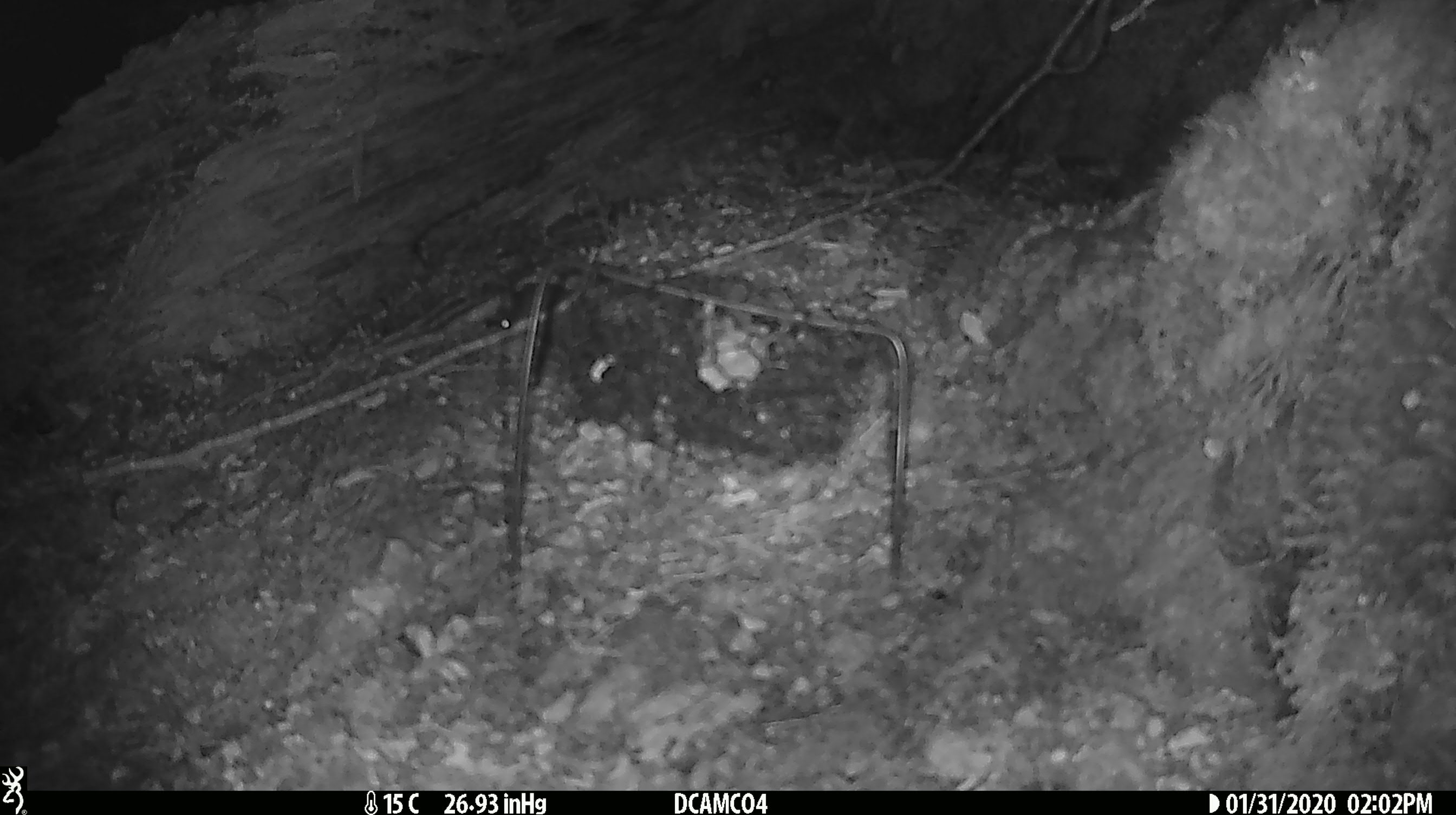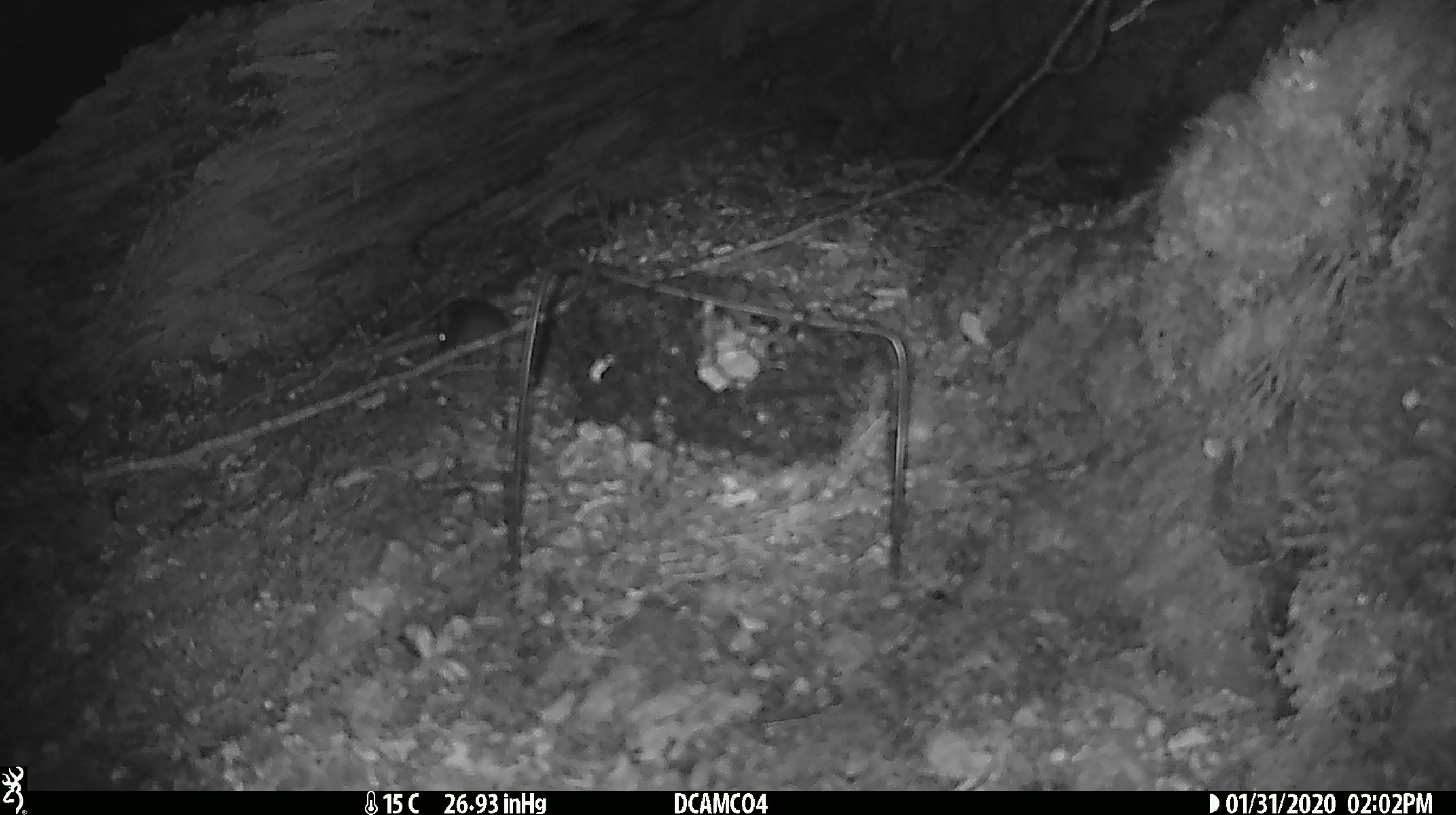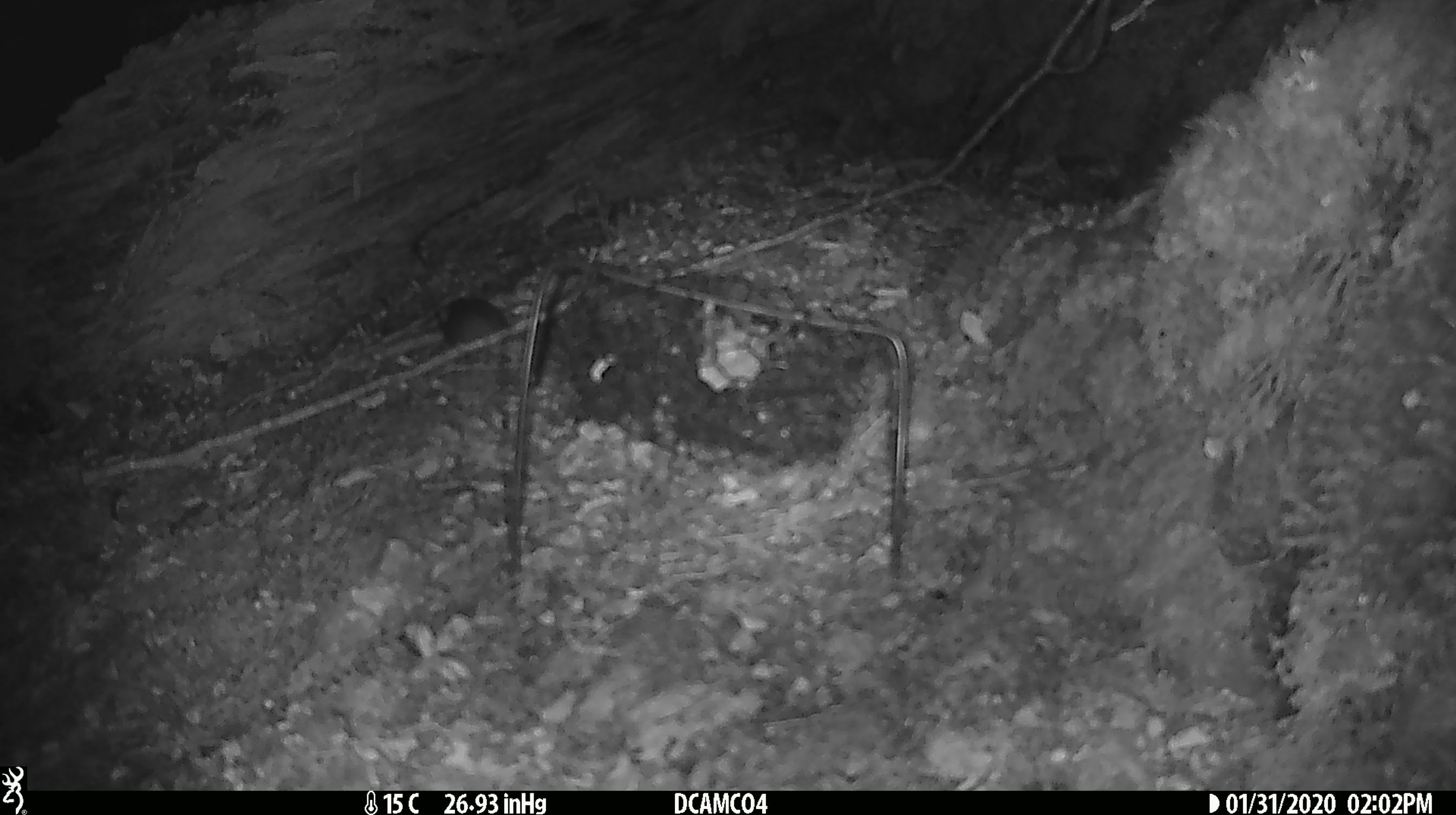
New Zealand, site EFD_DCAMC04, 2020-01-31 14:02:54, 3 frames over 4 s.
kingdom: Animalia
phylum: Chordata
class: Mammalia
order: Rodentia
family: Muridae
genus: Mus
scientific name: Mus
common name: mouse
Mouse (Mus).